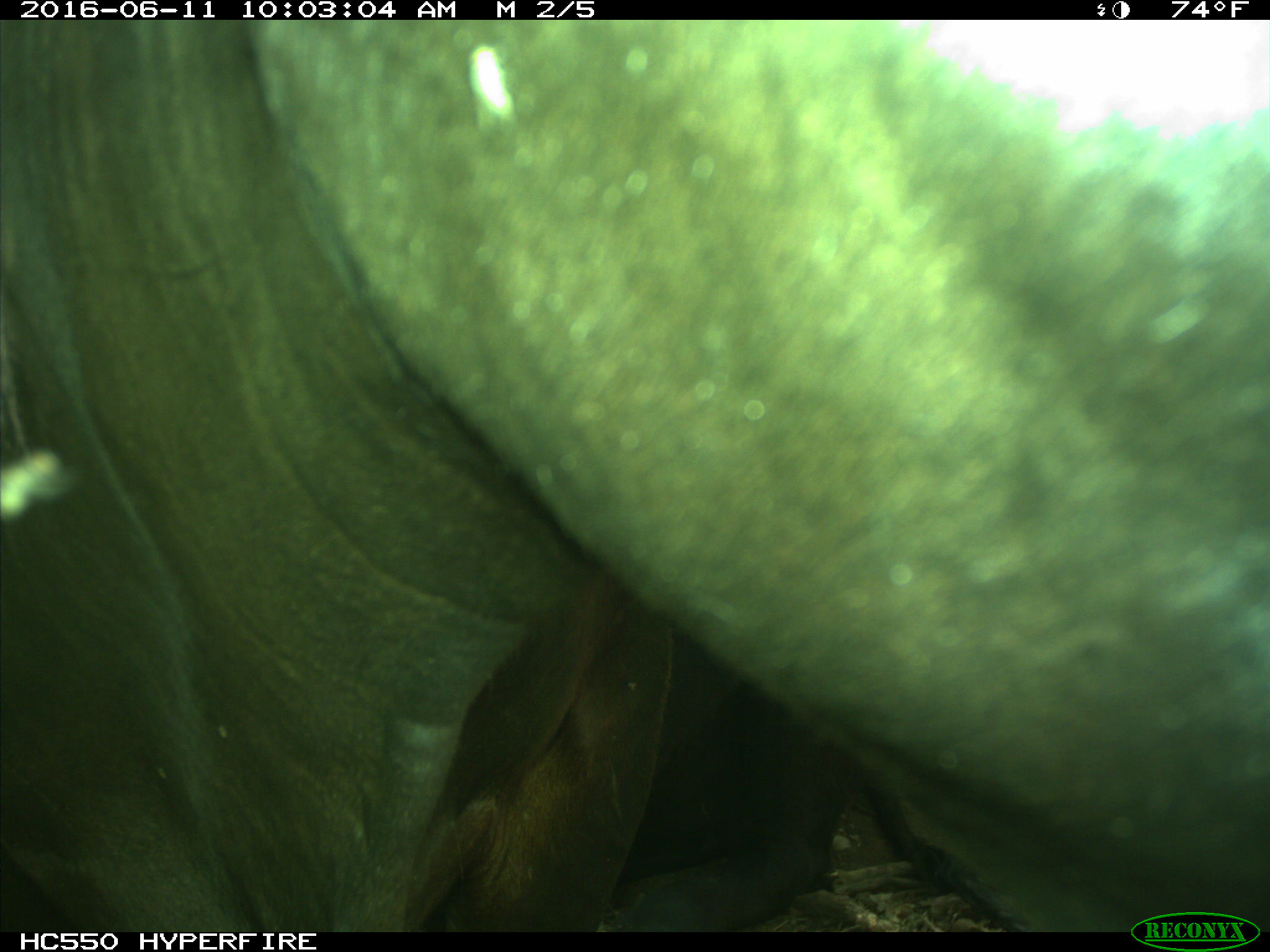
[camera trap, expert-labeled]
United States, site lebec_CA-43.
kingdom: Animalia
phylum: Chordata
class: Mammalia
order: Artiodactyla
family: Bovidae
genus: Bos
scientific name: Bos taurus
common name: domestic cow